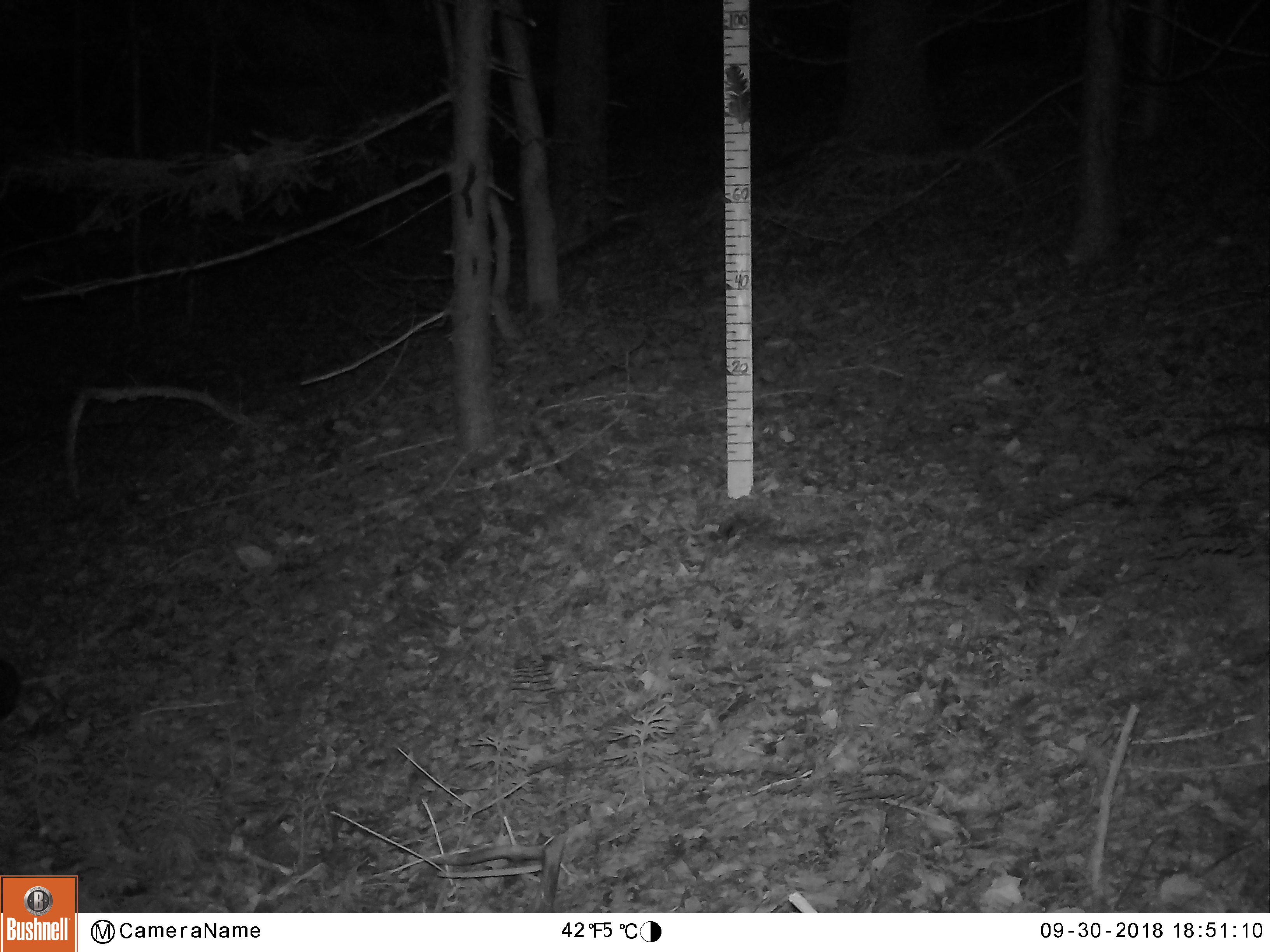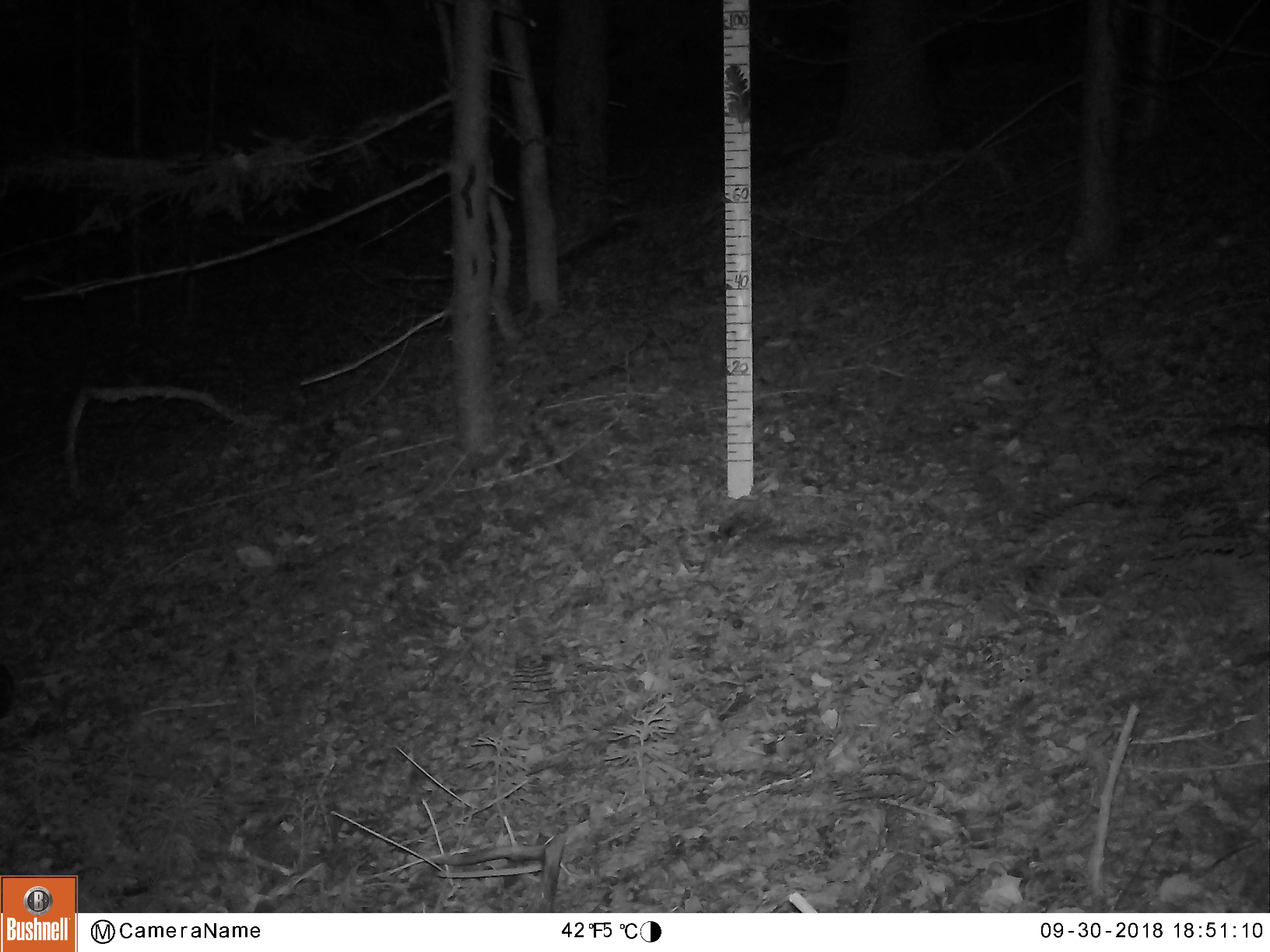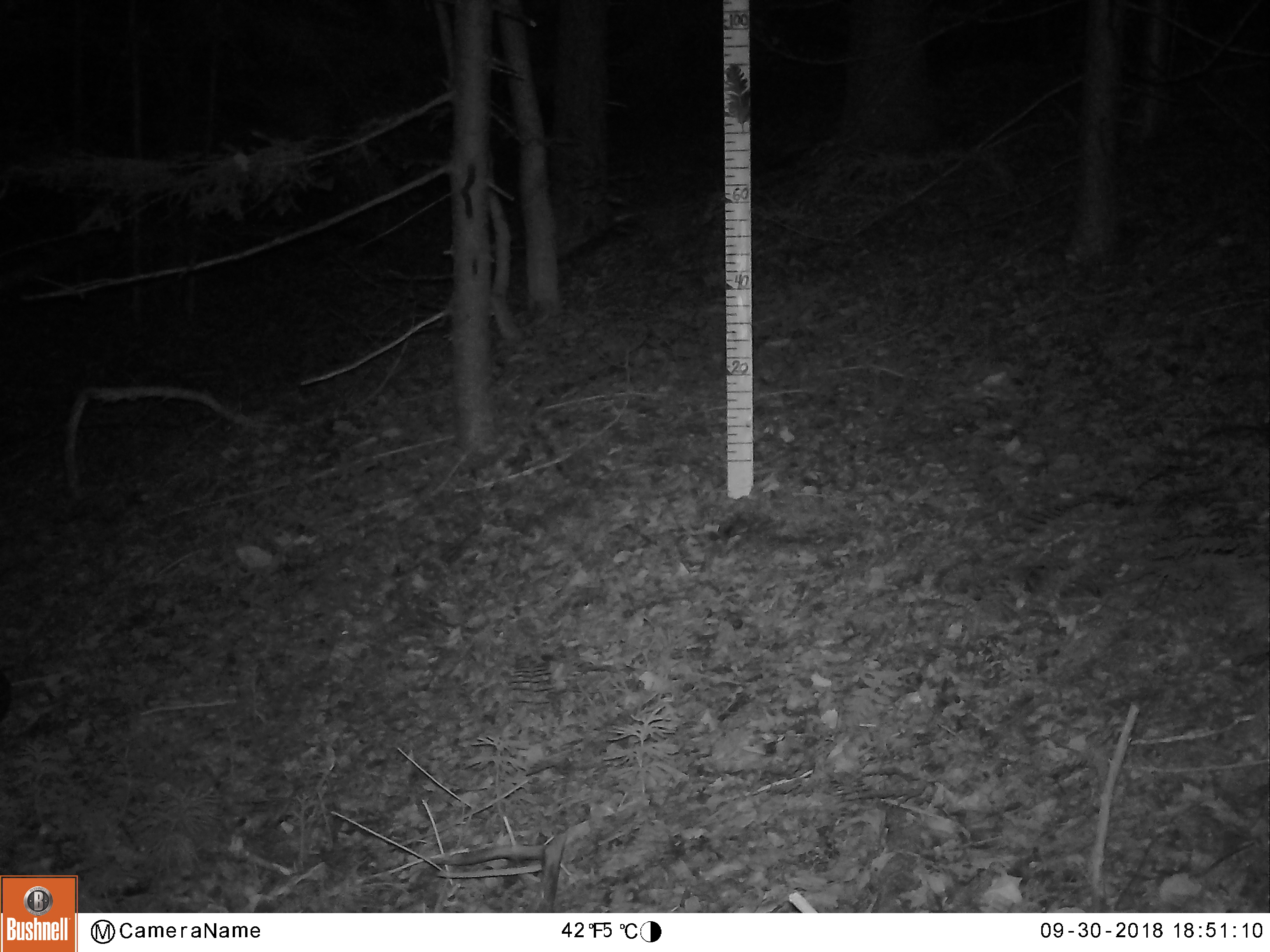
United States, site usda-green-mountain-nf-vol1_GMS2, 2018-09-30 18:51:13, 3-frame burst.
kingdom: Animalia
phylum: Chordata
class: Mammalia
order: Carnivora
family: Mustelidae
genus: Pekania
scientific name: Pekania pennanti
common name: fisher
Fisher (Pekania pennanti).